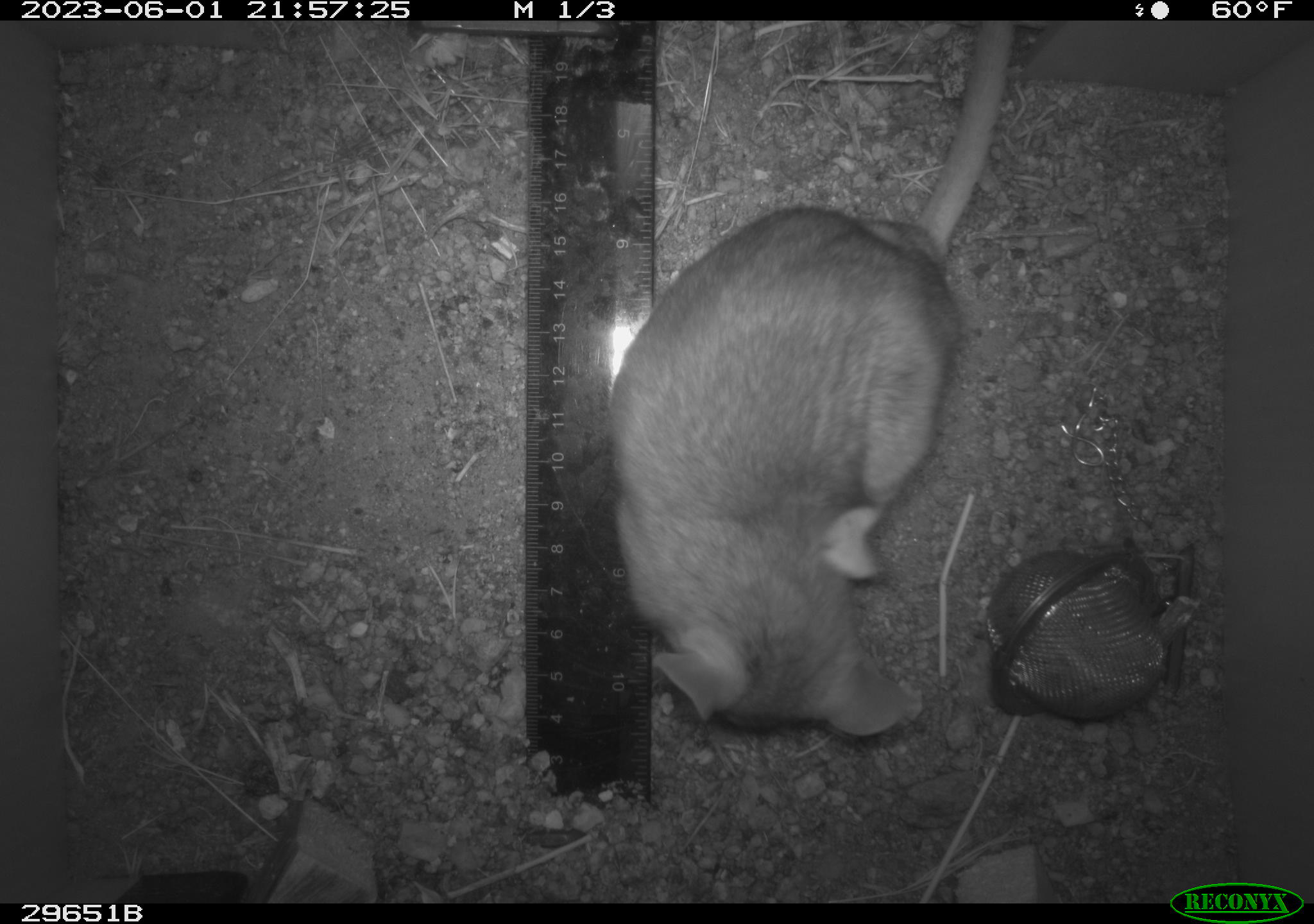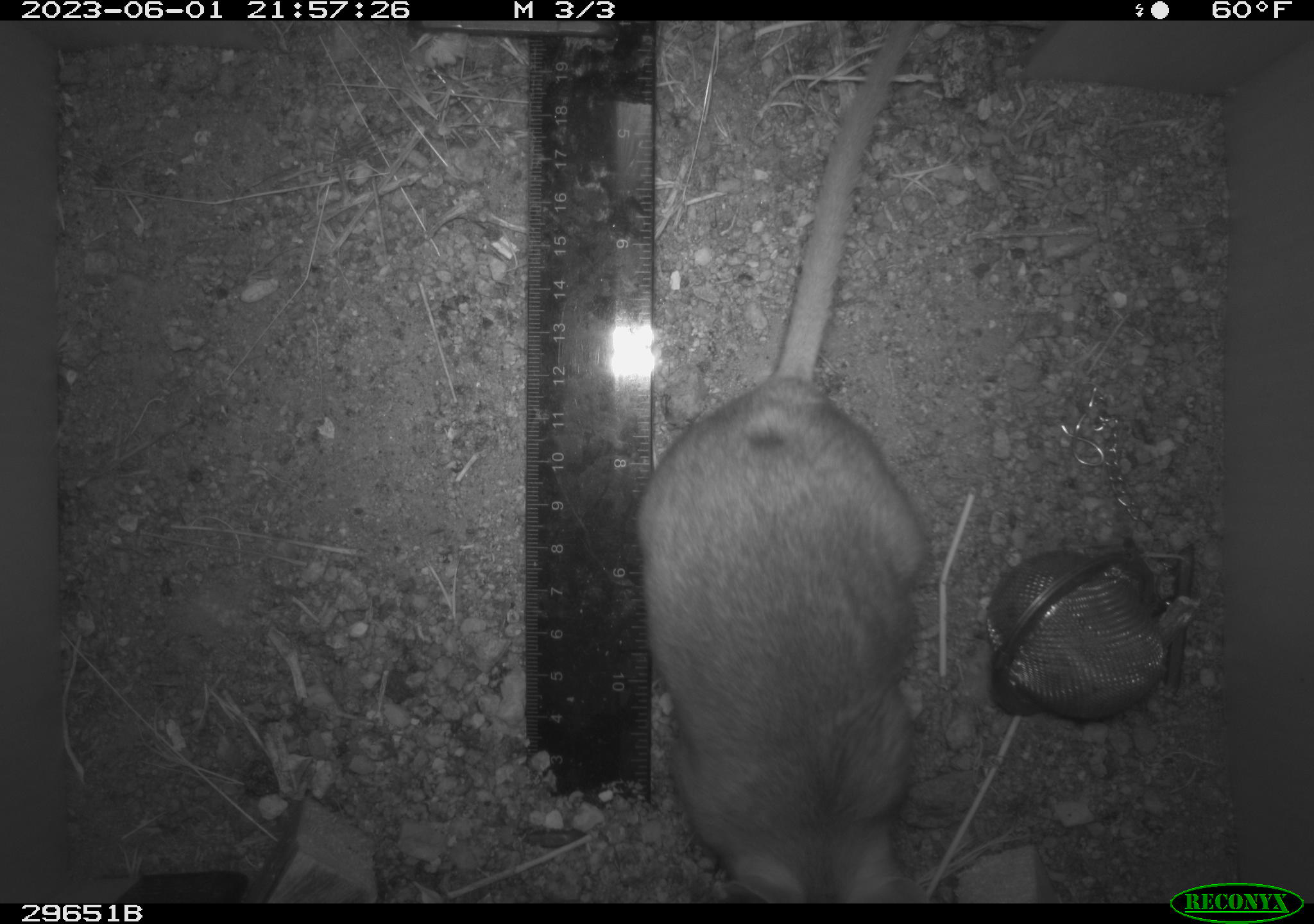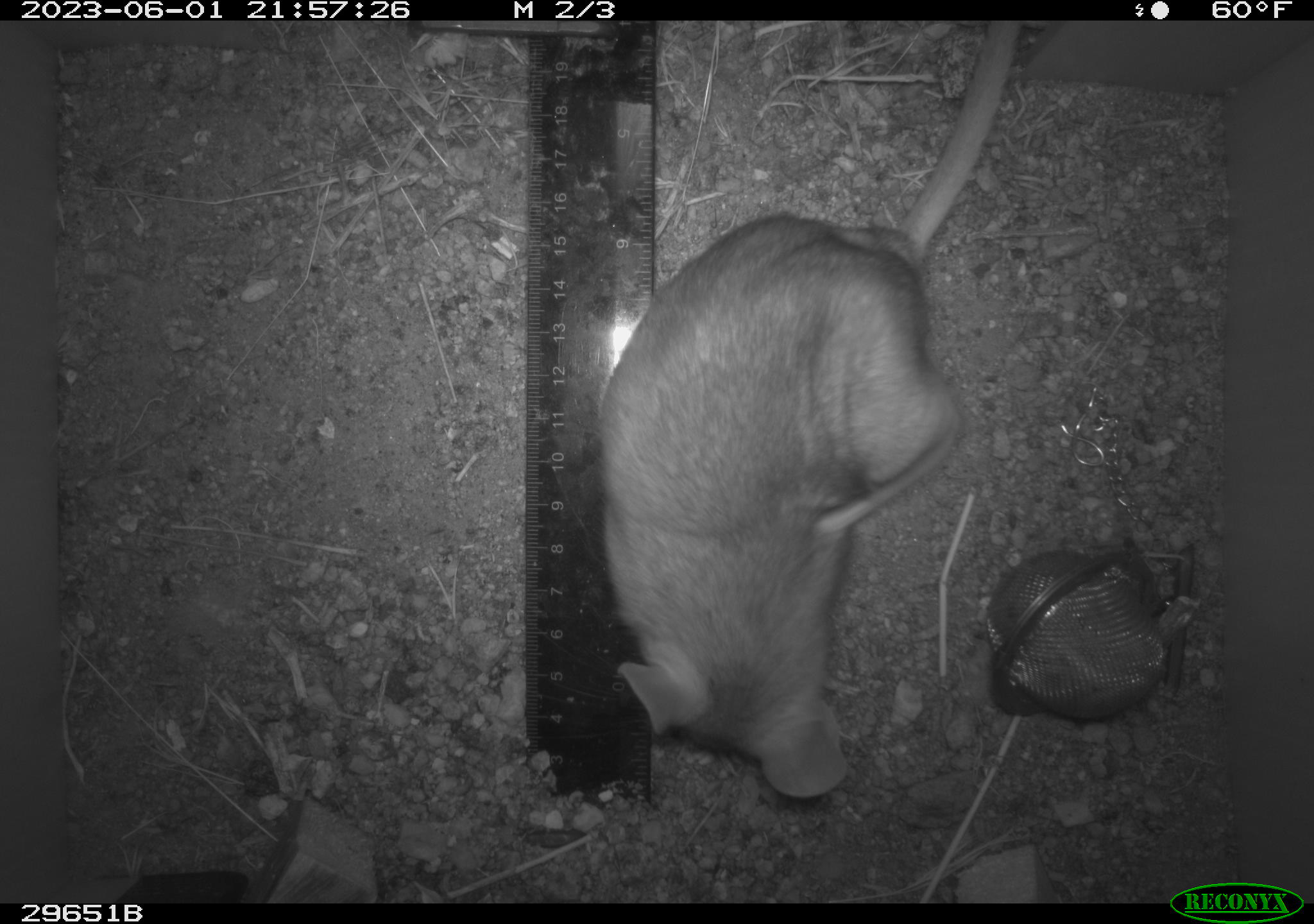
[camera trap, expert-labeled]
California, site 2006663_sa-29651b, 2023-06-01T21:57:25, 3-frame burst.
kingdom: Animalia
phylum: Chordata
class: Mammalia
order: Rodentia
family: Cricetidae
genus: Neotoma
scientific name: Neotoma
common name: pack rat or woodrat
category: neotoma species